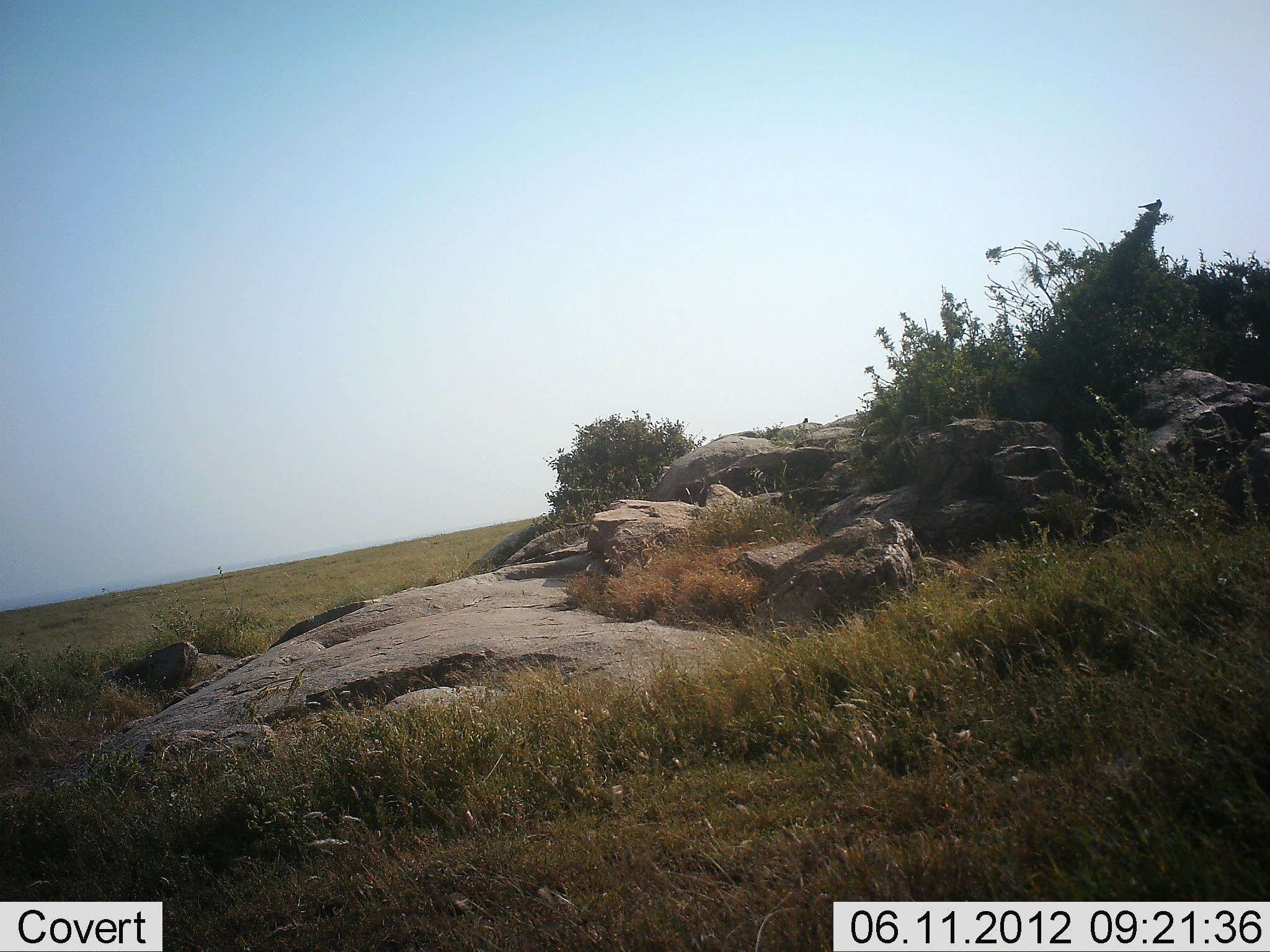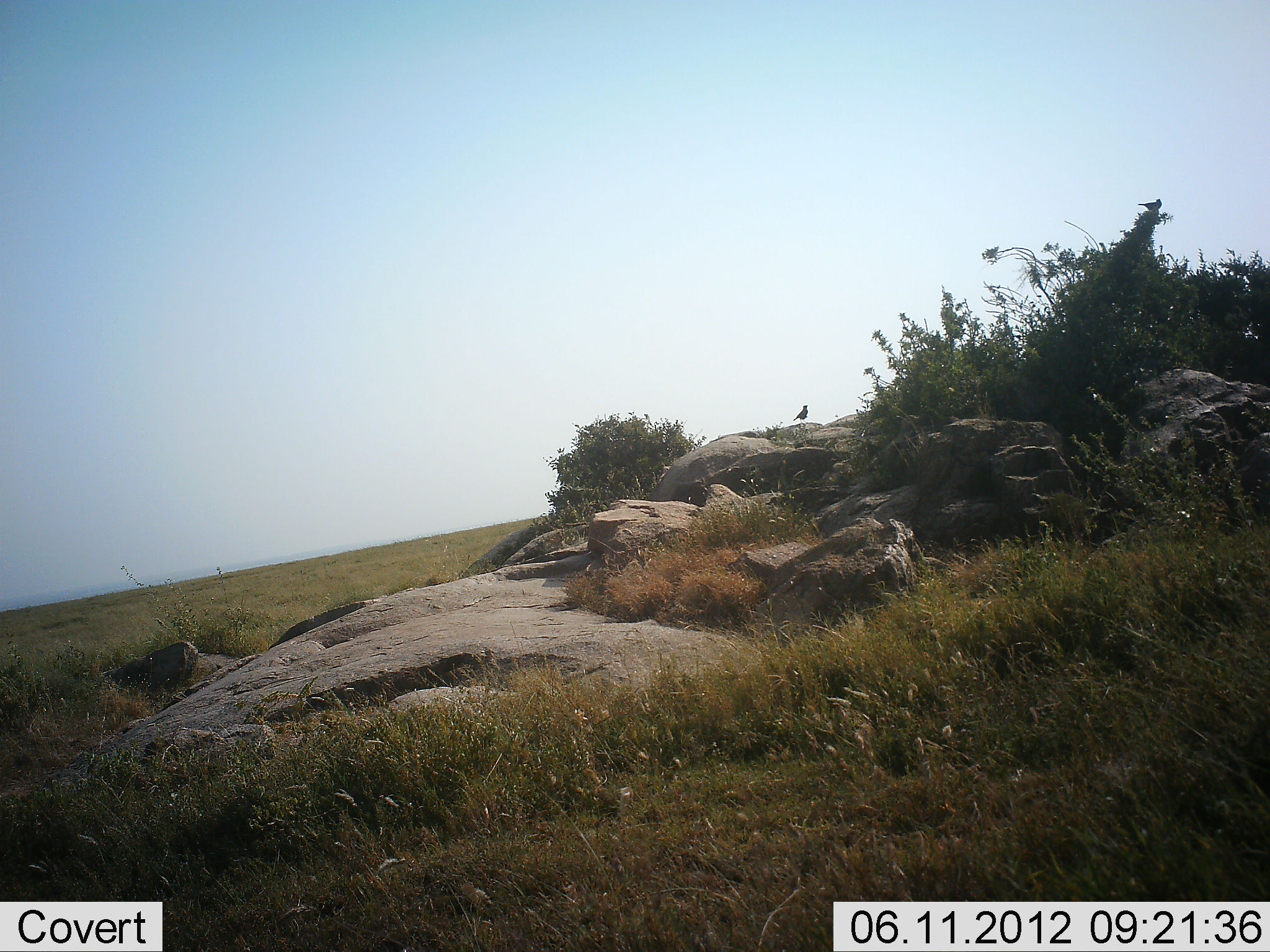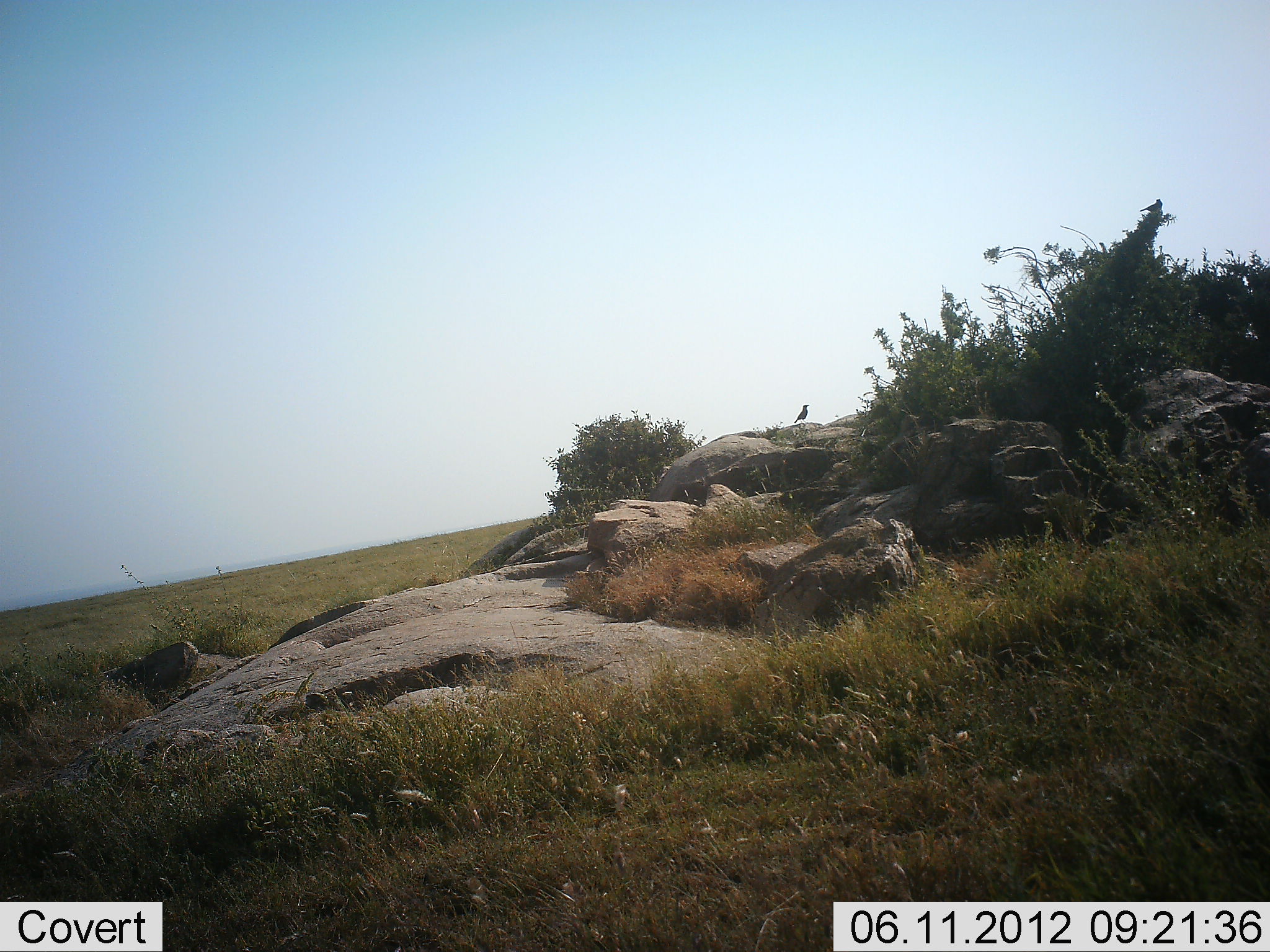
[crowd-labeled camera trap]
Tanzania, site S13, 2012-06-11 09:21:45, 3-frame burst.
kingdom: Animalia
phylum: Chordata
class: Aves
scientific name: Aves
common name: bird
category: otherbird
Otherbird (bird) (Aves), count 1. Behavior (volunteer vote fractions): standing 100%, resting 0%, moving 0%, interacting 0%. Young present (vote fraction): 0%. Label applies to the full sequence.